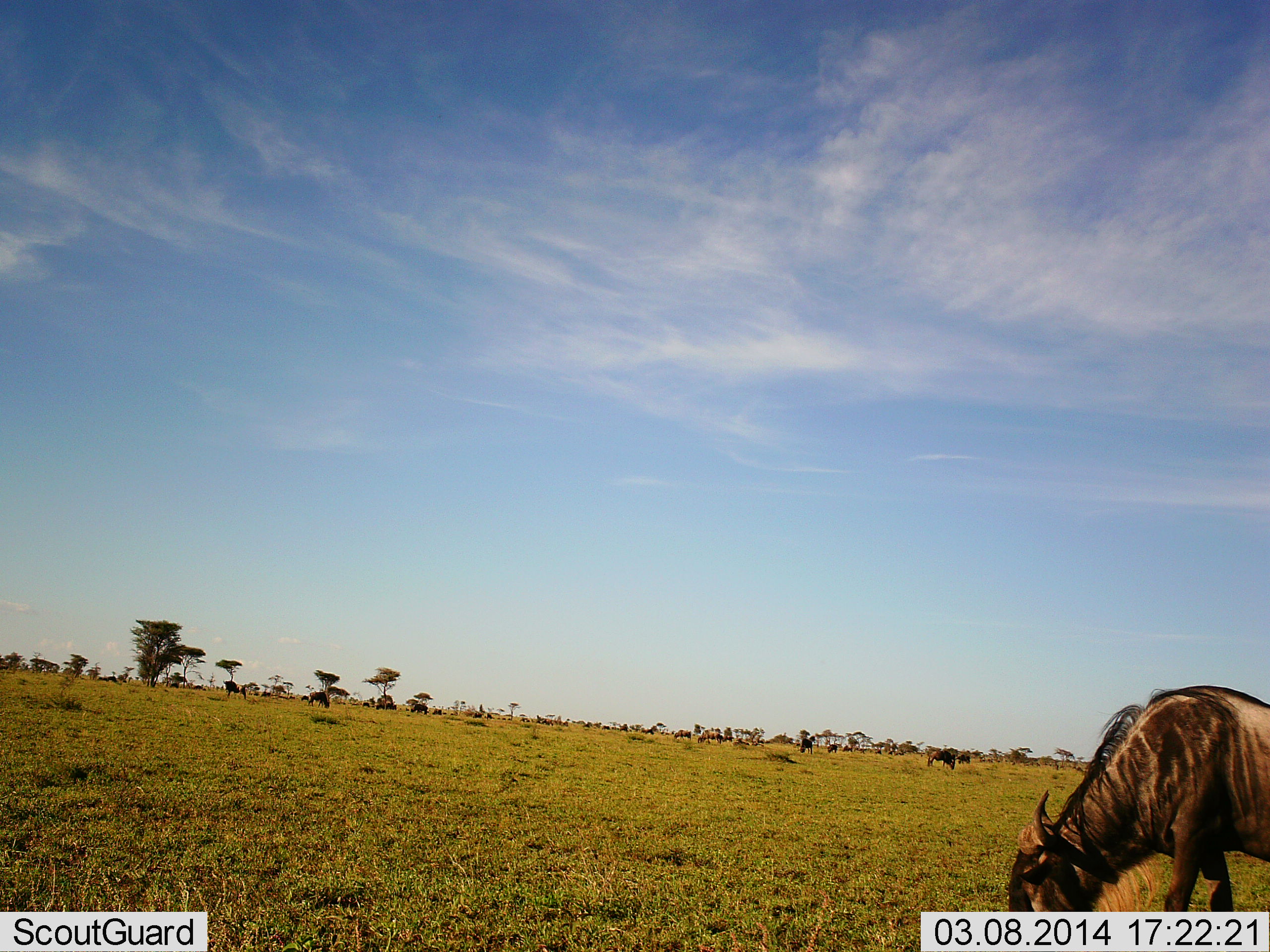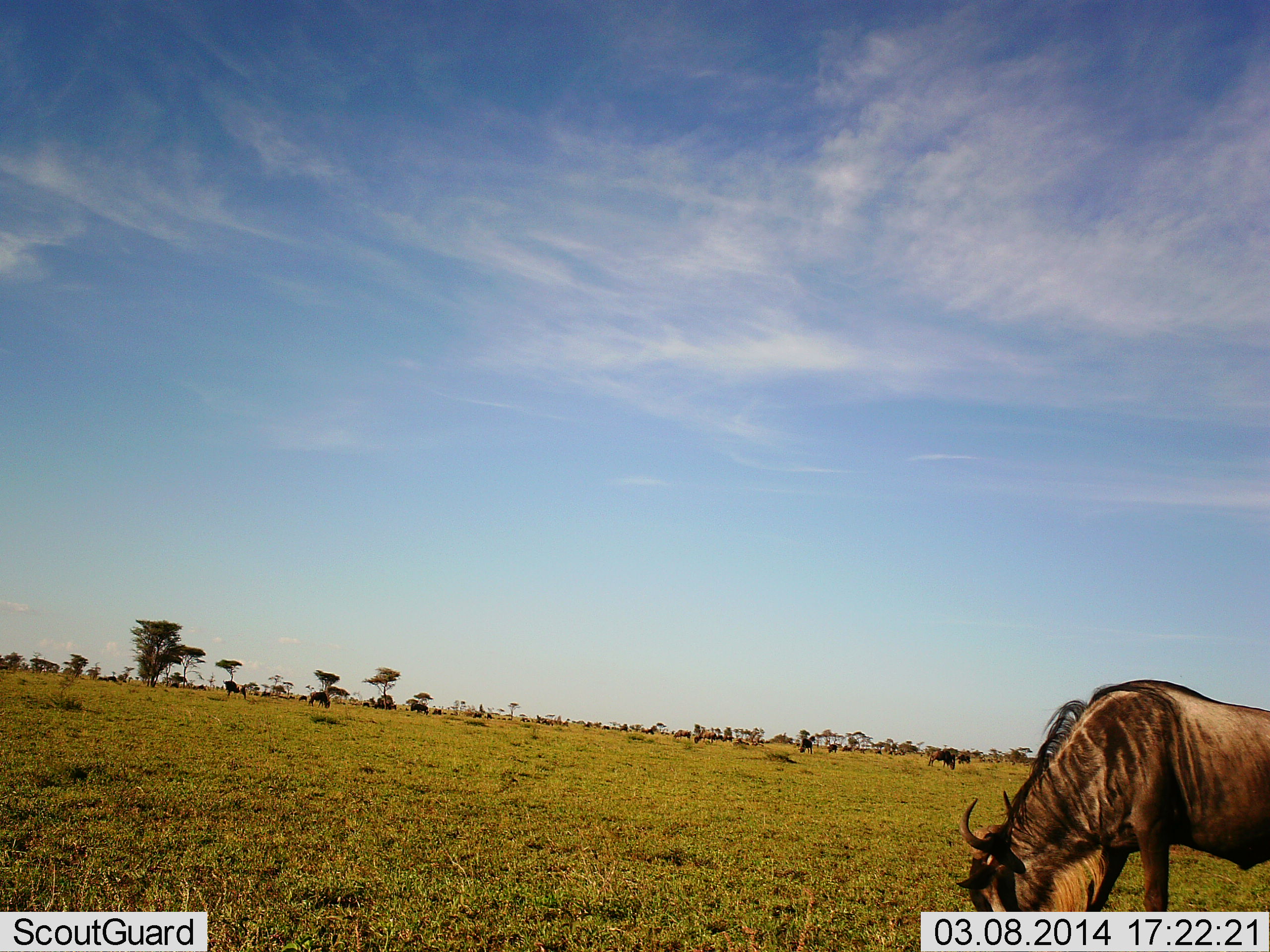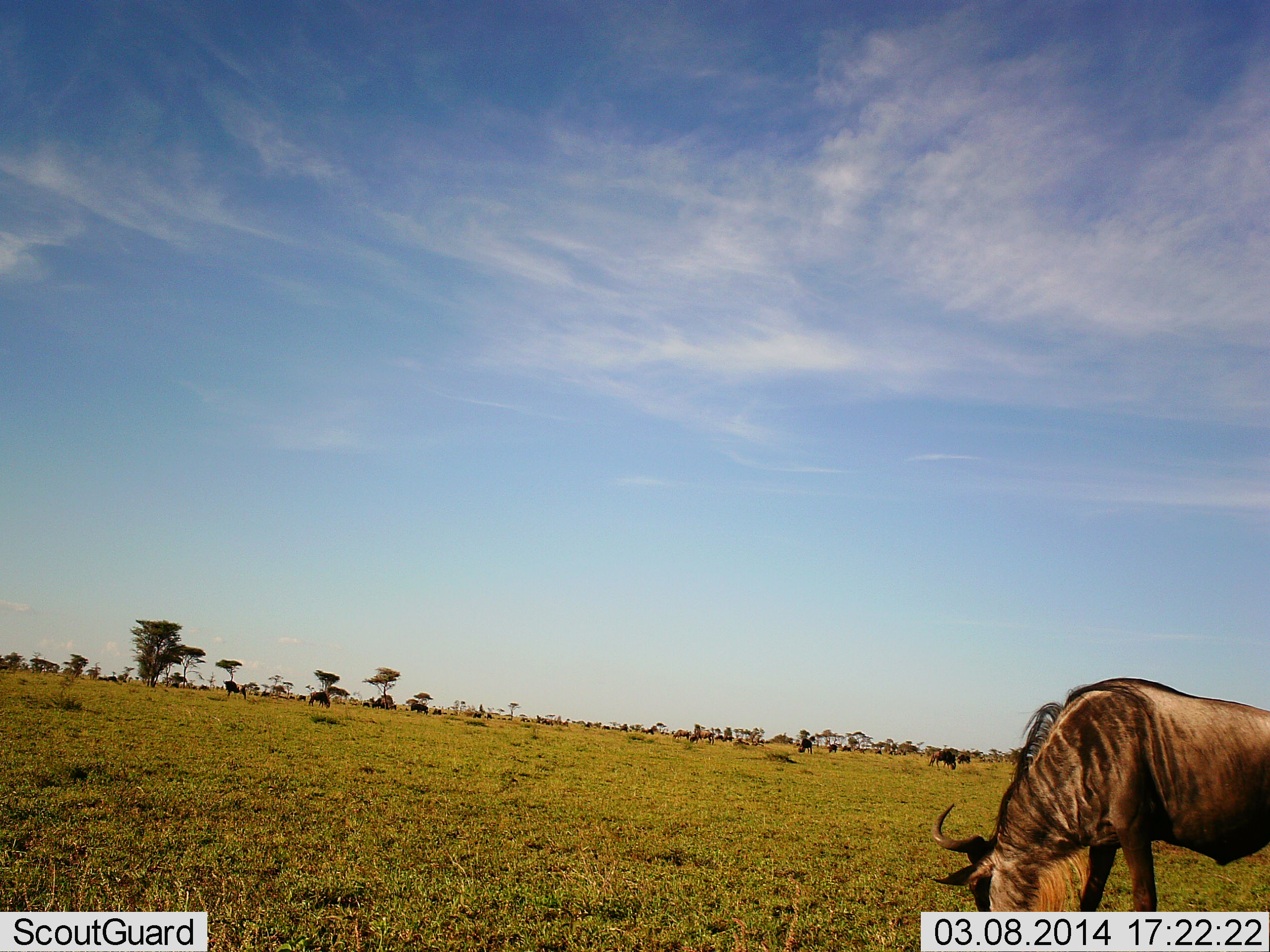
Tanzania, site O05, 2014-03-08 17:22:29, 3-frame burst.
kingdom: Animalia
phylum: Chordata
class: Mammalia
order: Artiodactyla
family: Bovidae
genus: Connochaetes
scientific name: Connochaetes taurinus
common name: blue wildebeest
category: wildebeest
Wildebeest (blue wildebeest) (Connochaetes taurinus), count 11-50. Behavior (volunteer vote fractions): standing 50%, resting 0%, moving 30%, interacting 0%. Young present (vote fraction): 0%. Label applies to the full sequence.